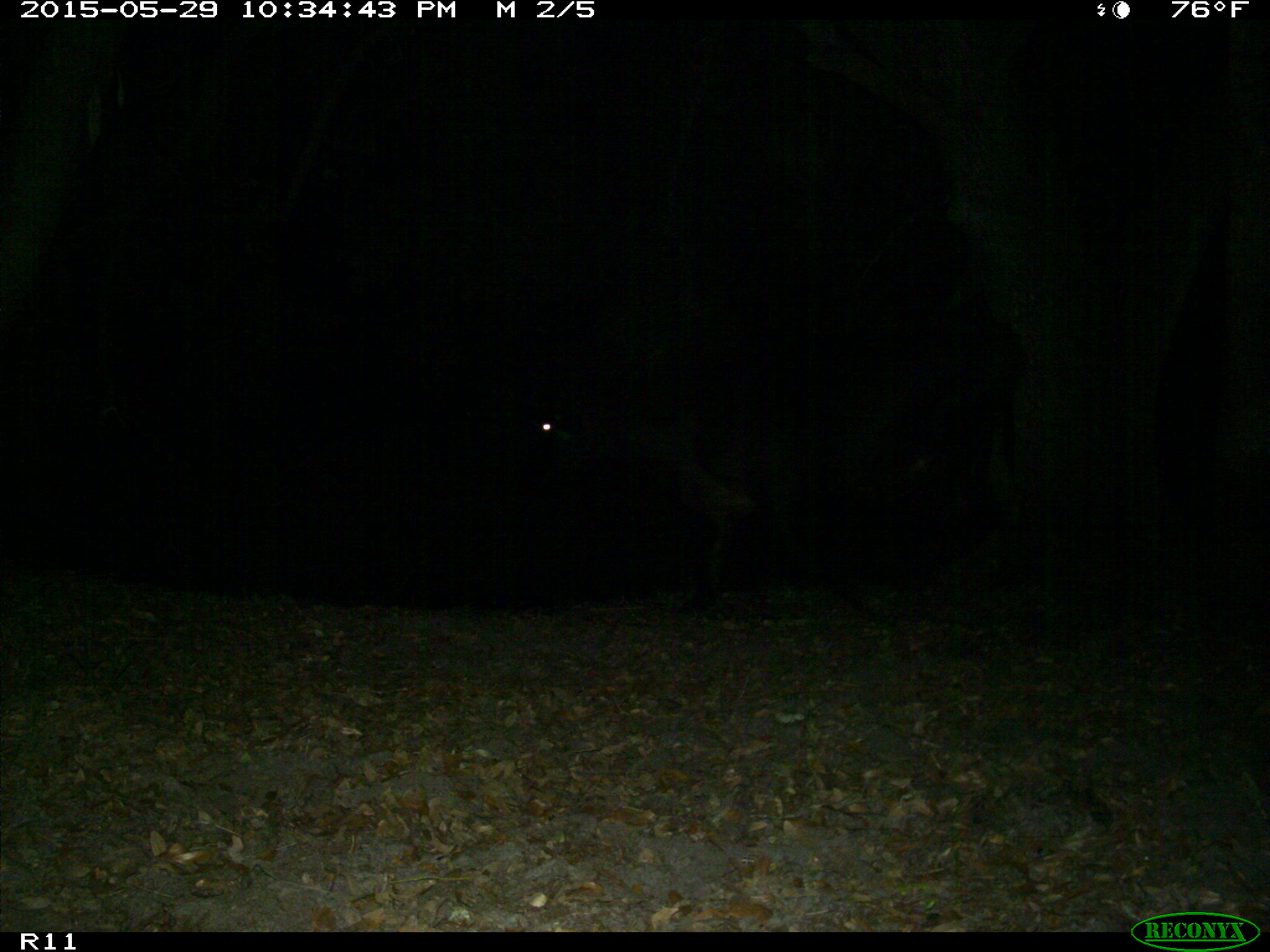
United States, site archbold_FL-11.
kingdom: Animalia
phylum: Chordata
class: Mammalia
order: Artiodactyla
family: Bovidae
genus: Bos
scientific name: Bos taurus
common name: domestic cow